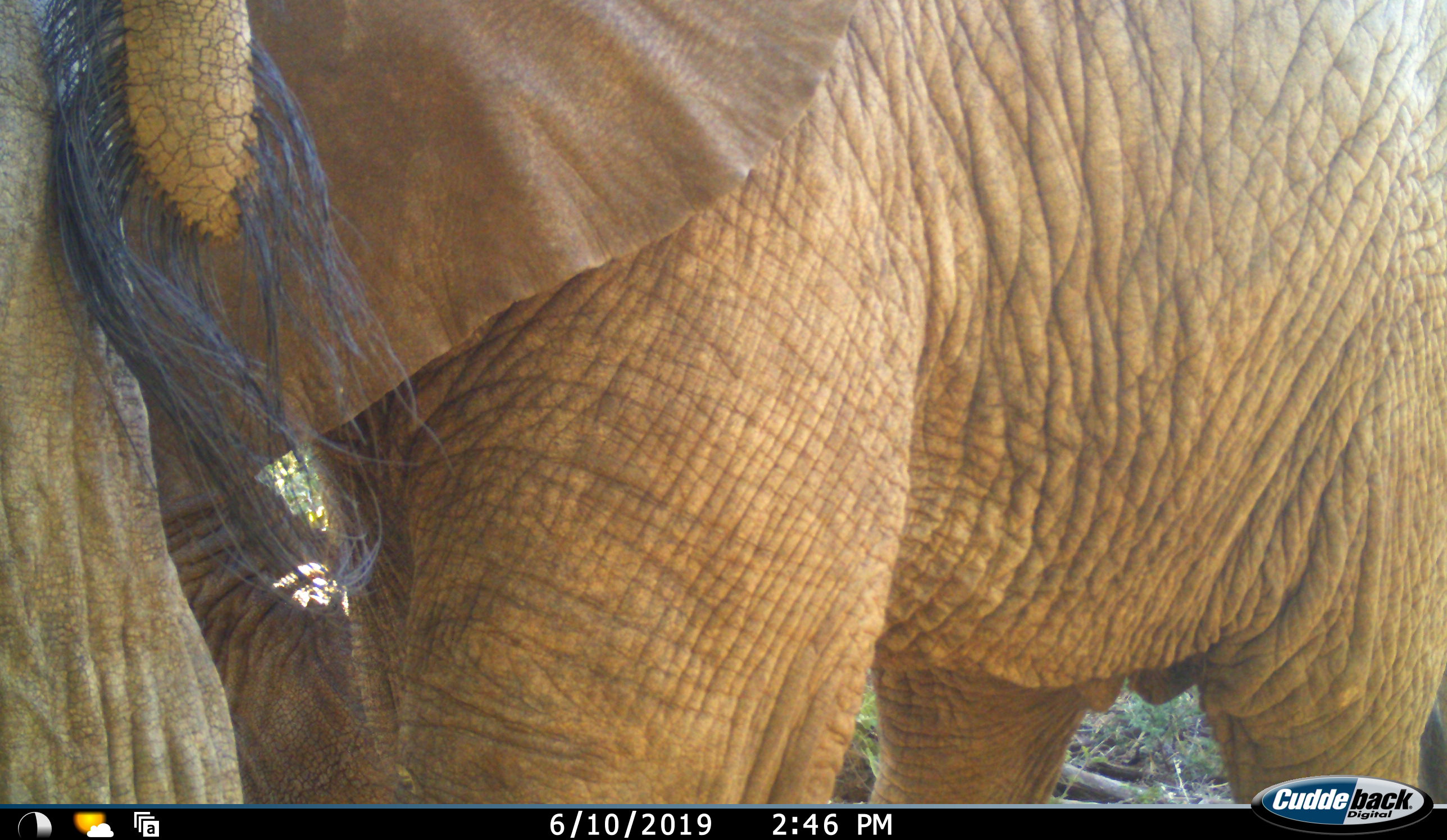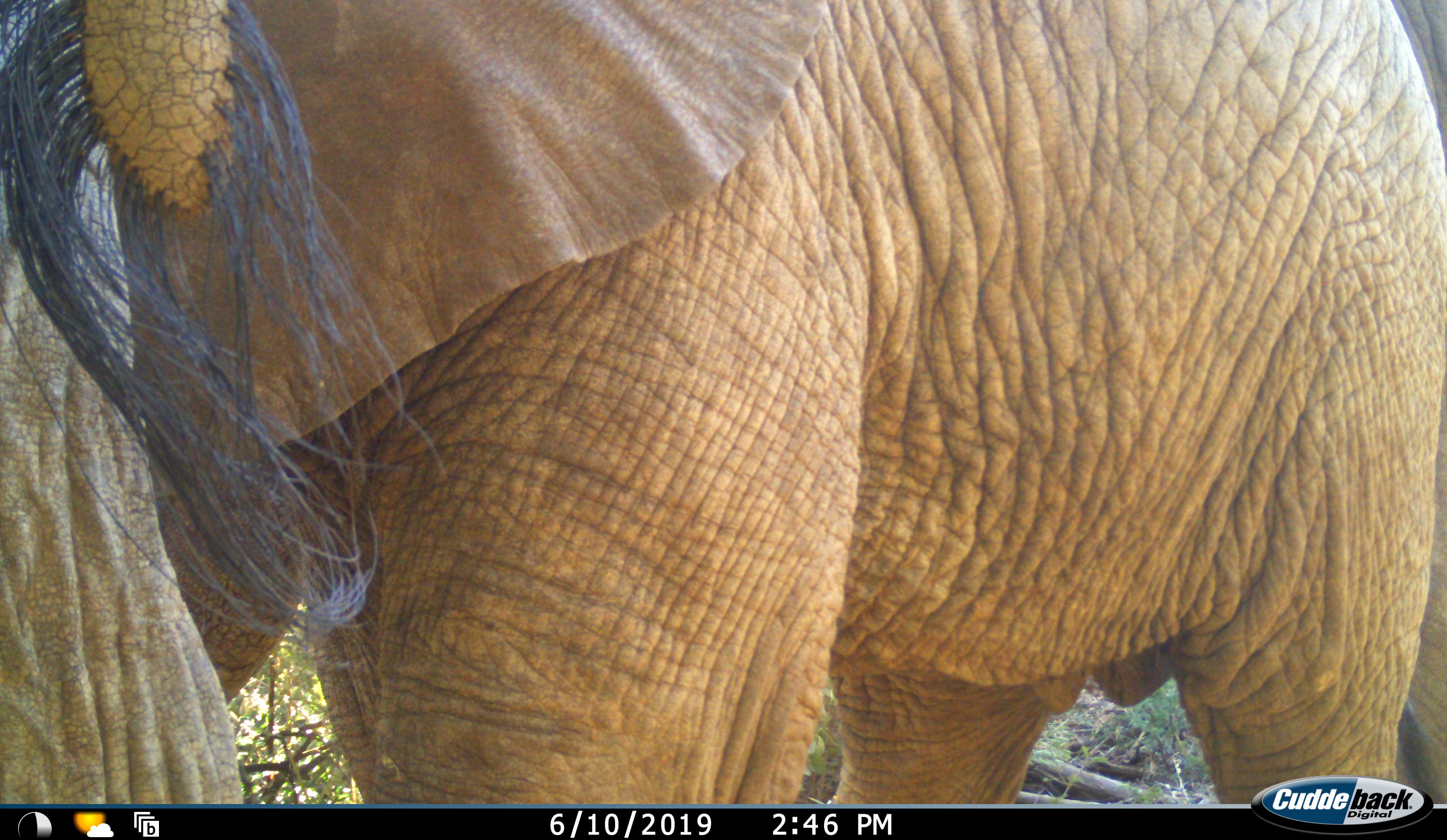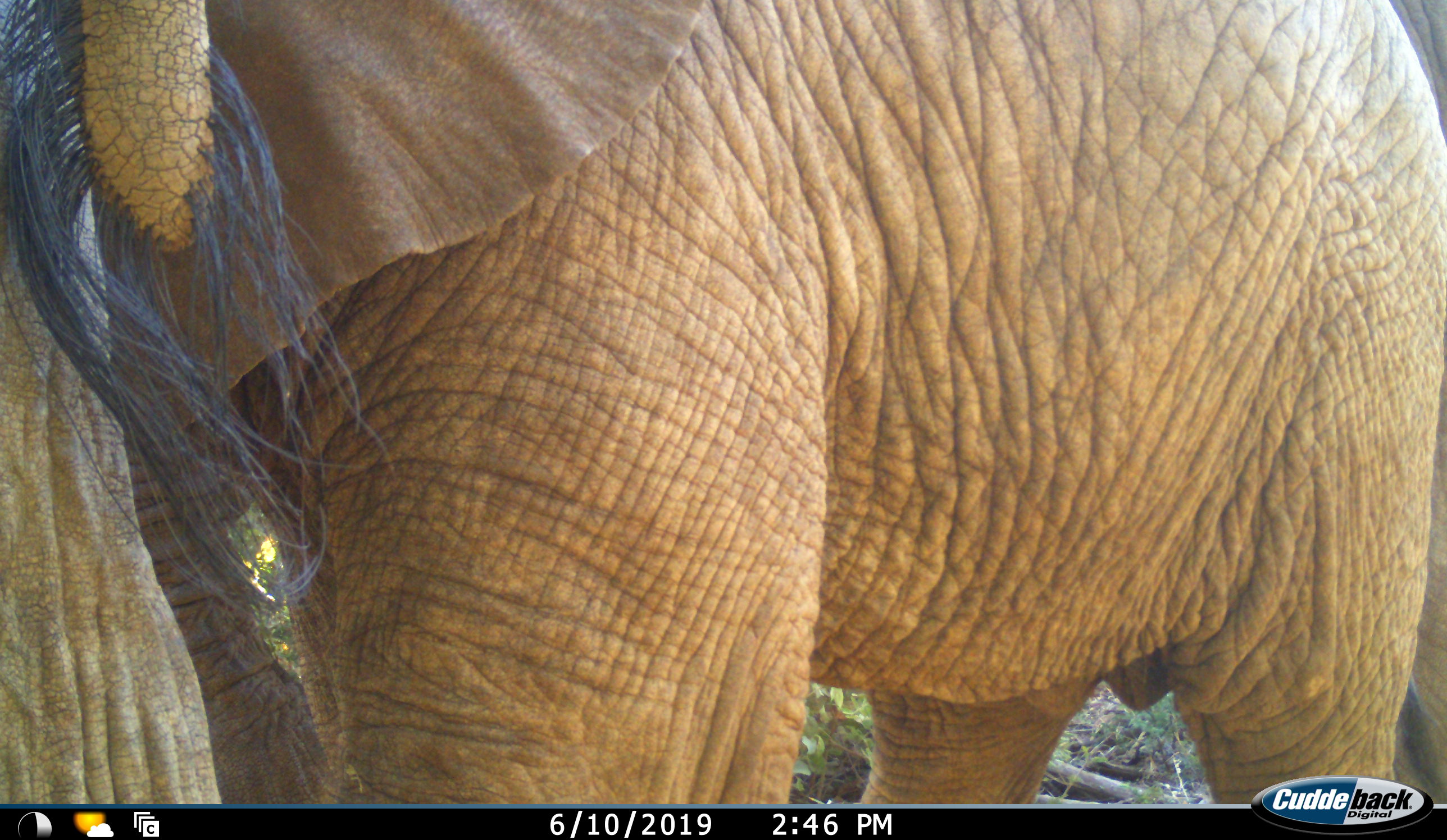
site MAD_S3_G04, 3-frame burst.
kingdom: Animalia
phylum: Chordata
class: Mammalia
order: Proboscidea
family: Elephantidae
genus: Loxodonta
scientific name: Loxodonta africana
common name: african bush elephant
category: elephant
Elephant (african bush elephant) (Loxodonta africana), count 2. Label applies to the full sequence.